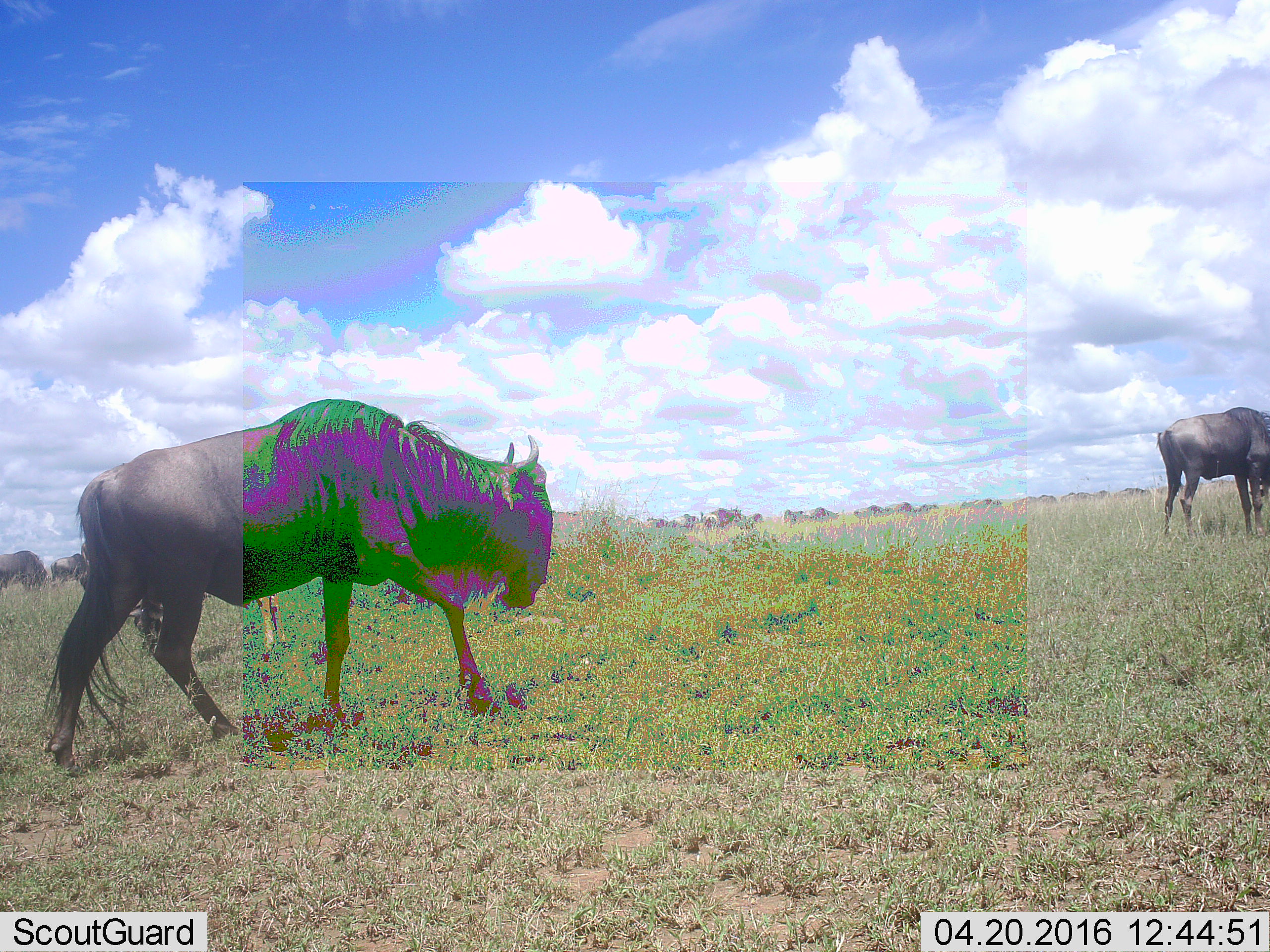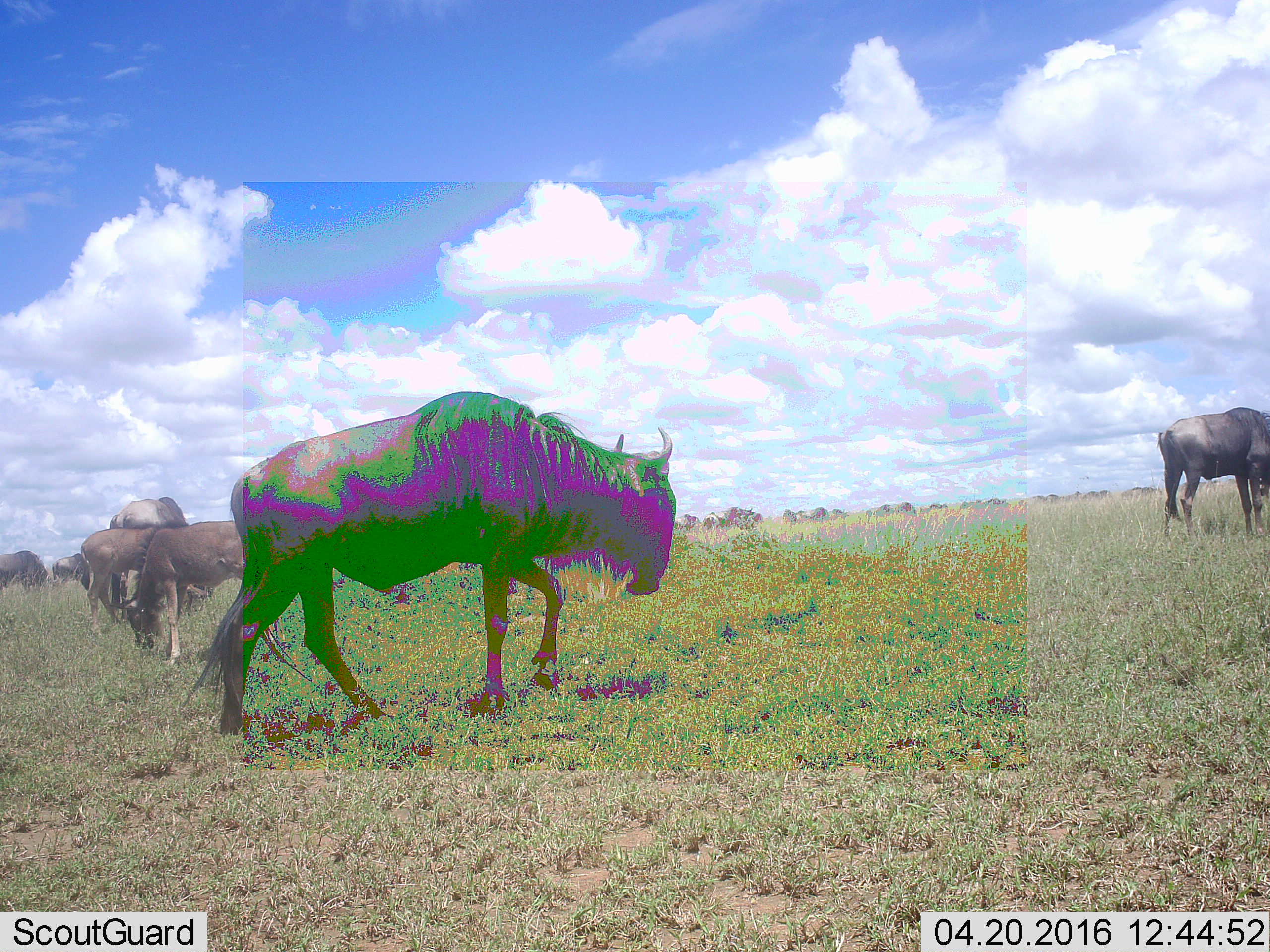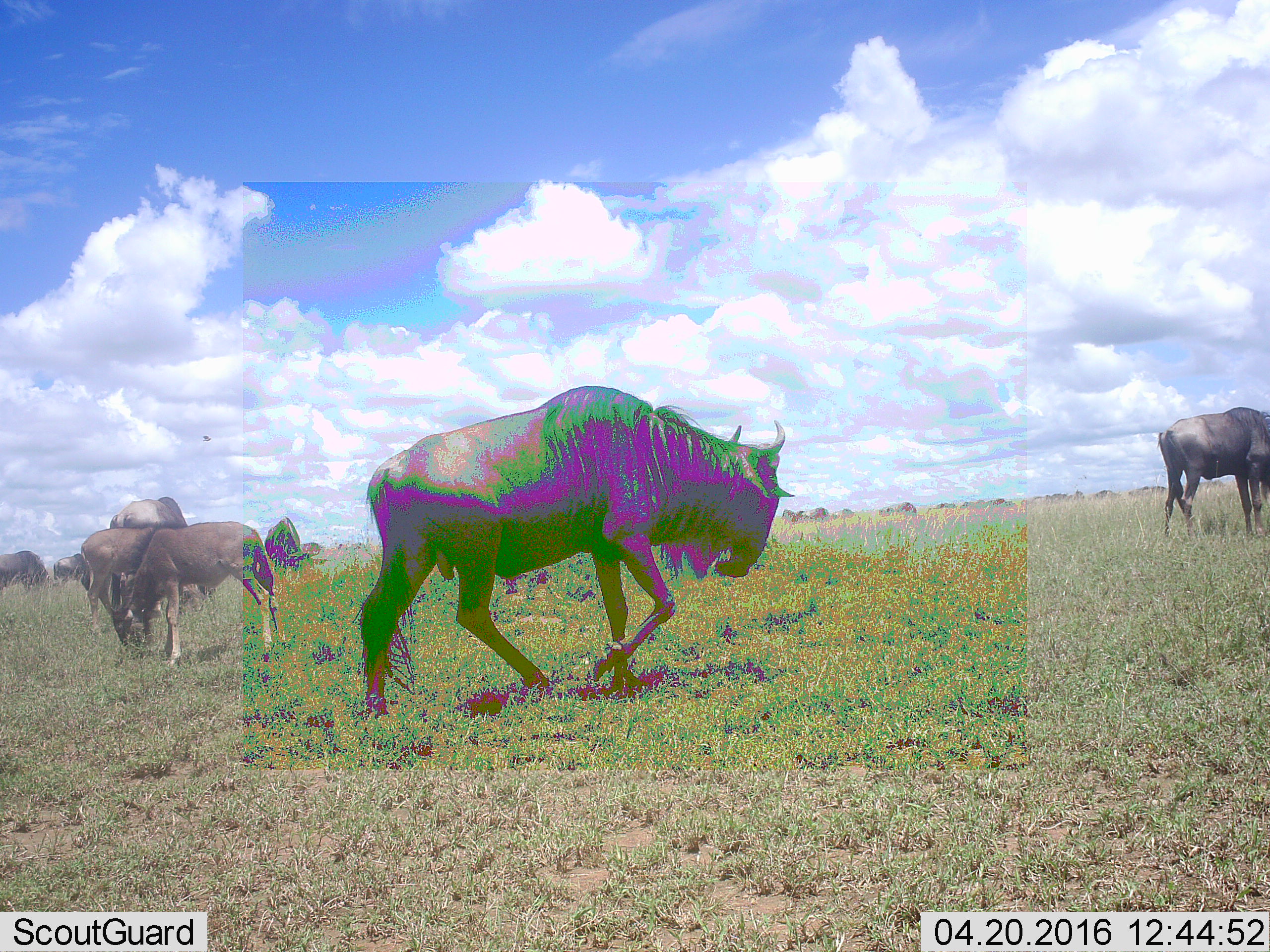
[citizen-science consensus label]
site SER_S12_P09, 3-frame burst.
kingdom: Animalia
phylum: Chordata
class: Mammalia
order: Artiodactyla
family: Bovidae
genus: Connochaetes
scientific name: Connochaetes taurinus taurinus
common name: blue wildebeest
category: wildebeestblue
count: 11-50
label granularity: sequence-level